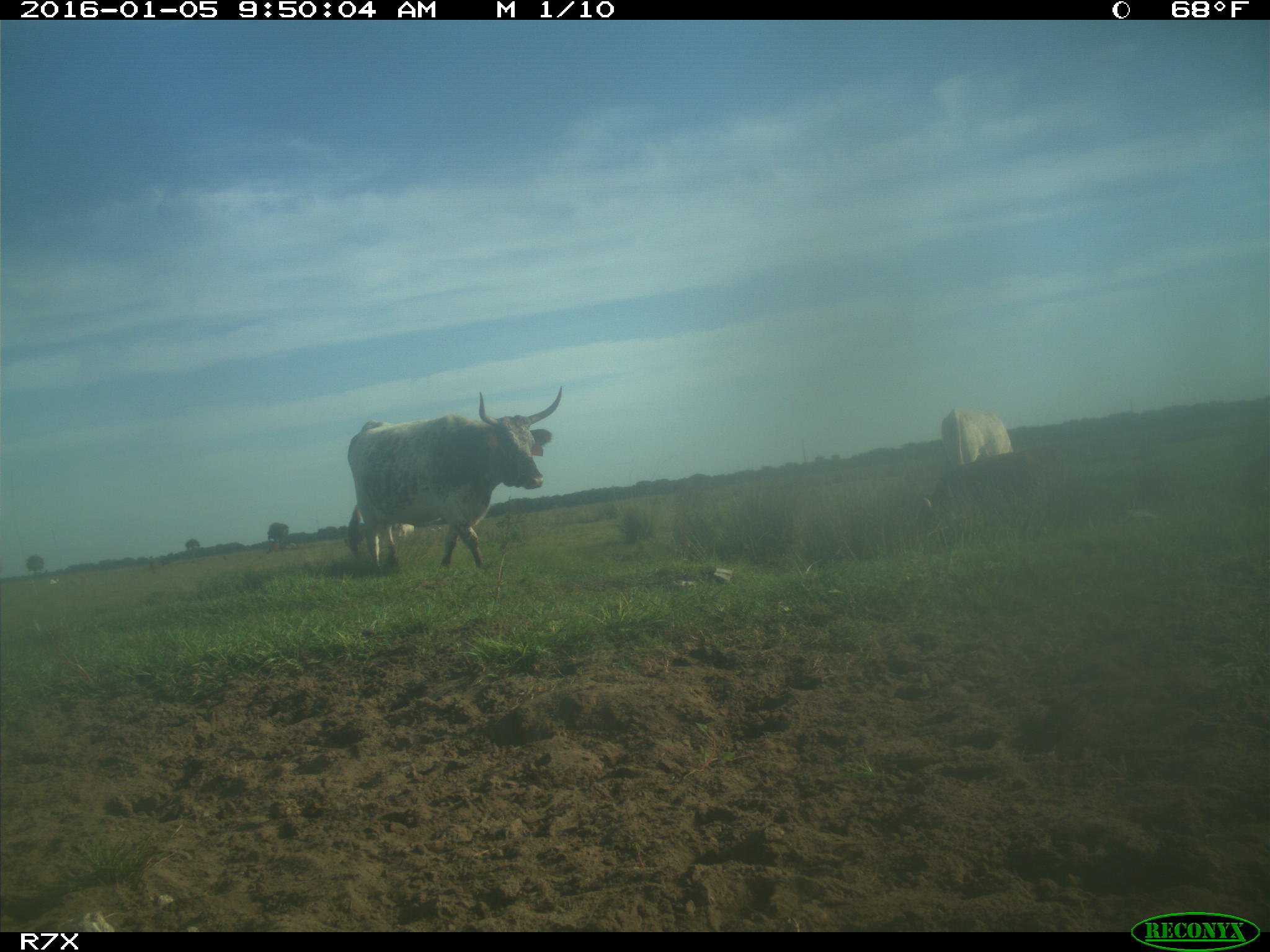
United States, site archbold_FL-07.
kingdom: Animalia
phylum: Chordata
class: Mammalia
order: Artiodactyla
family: Bovidae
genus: Bos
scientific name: Bos taurus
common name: domestic cow